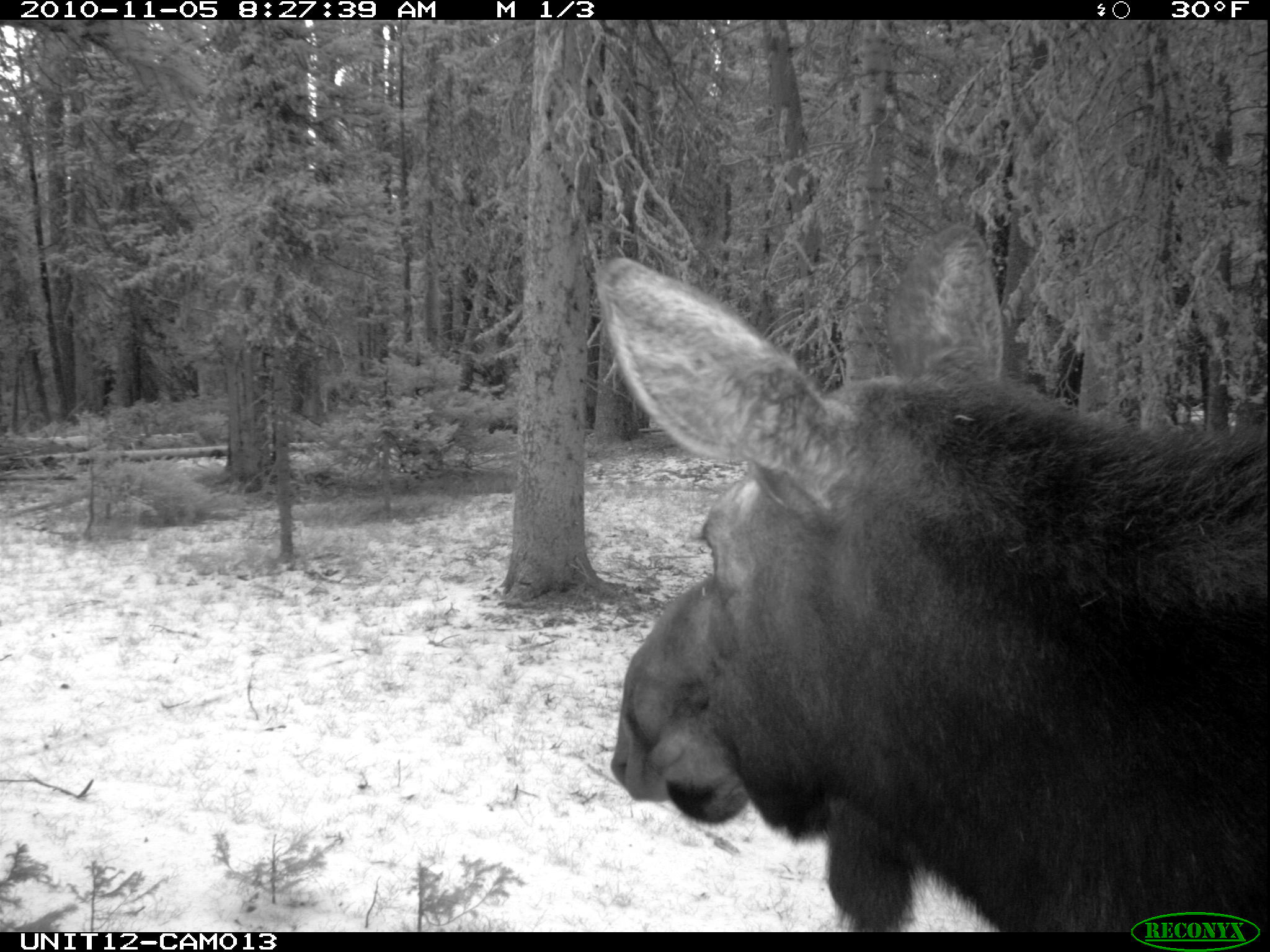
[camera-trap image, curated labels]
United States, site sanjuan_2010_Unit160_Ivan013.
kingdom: Animalia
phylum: Chordata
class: Mammalia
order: Artiodactyla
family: Cervidae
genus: Alces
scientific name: Alces alces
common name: moose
Alces alces (moose).